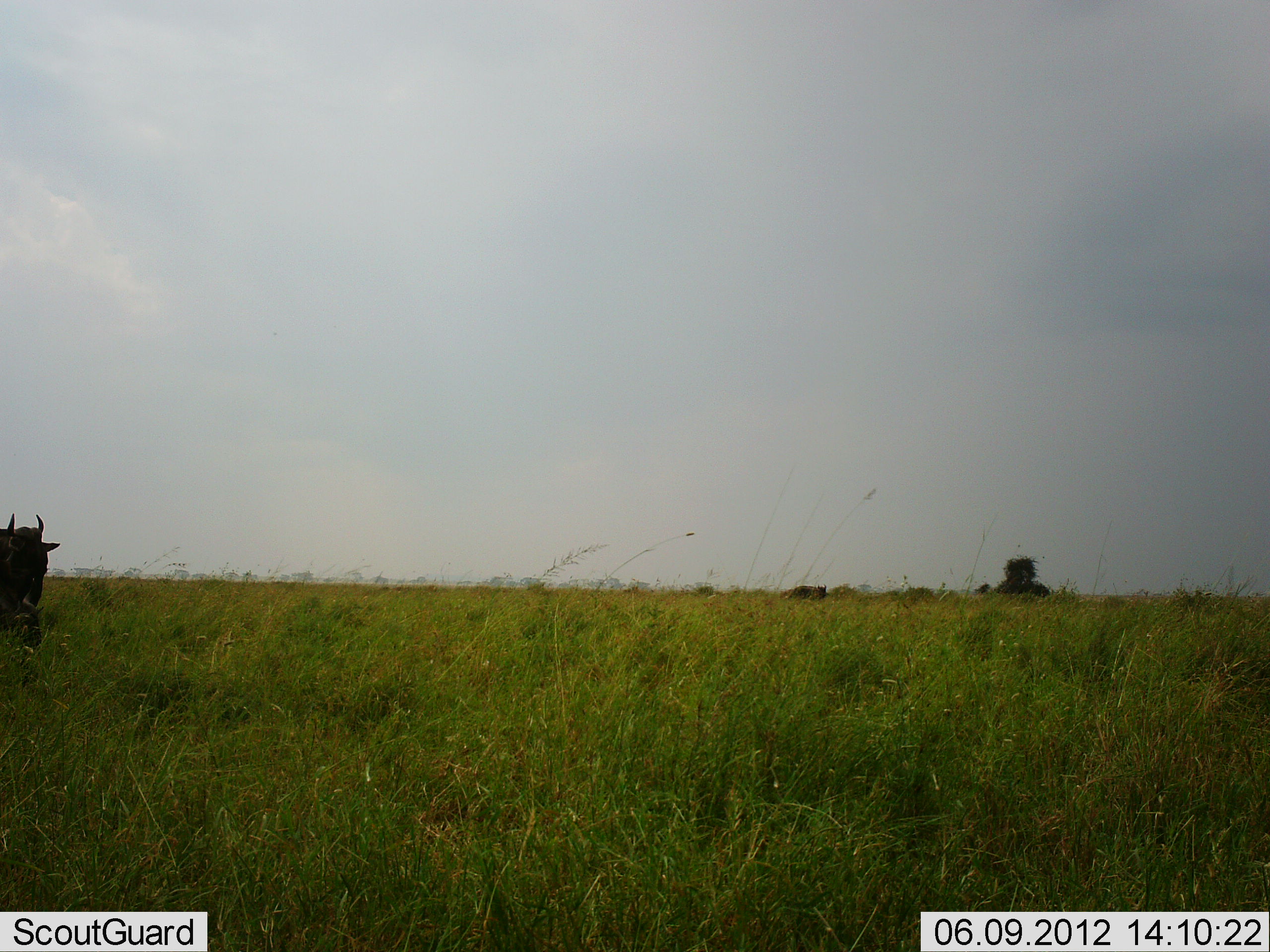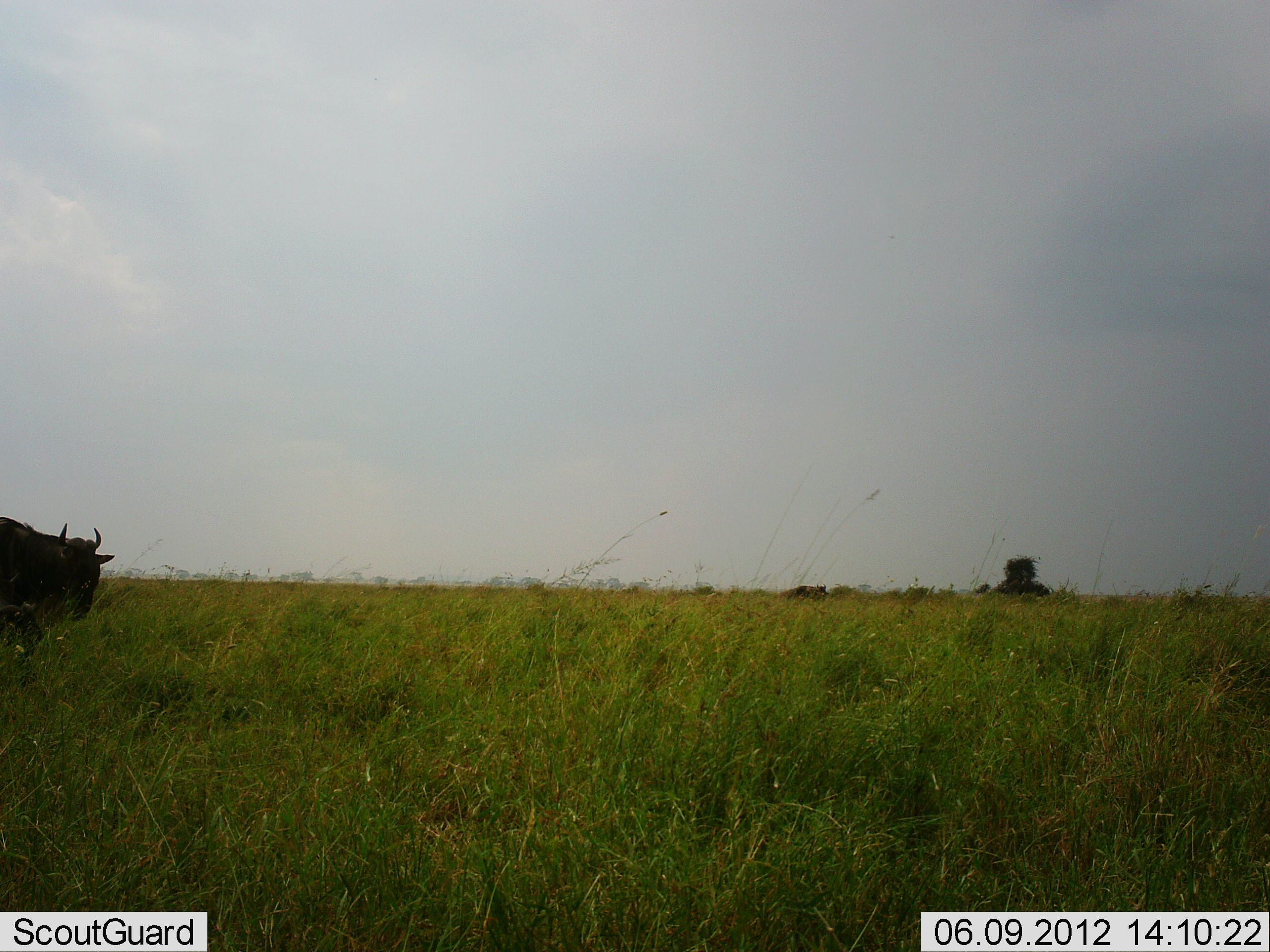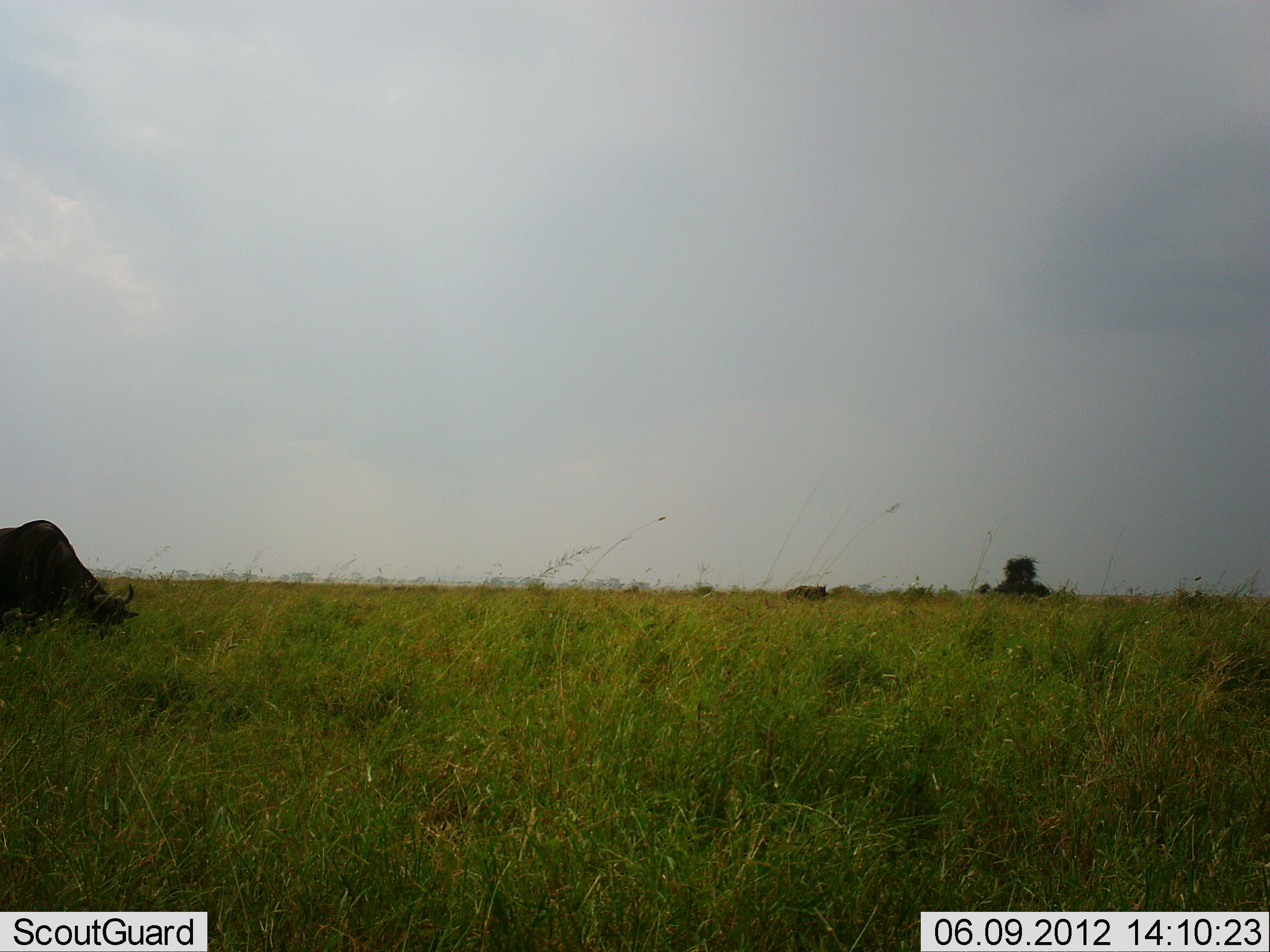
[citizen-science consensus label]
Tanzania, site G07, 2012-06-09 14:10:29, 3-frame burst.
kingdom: Animalia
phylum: Chordata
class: Mammalia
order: Artiodactyla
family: Bovidae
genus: Connochaetes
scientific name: Connochaetes taurinus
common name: blue wildebeest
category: wildebeest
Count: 1.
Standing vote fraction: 0%.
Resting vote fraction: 0%.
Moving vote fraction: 70%.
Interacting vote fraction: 0%.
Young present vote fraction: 0%.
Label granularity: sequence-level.